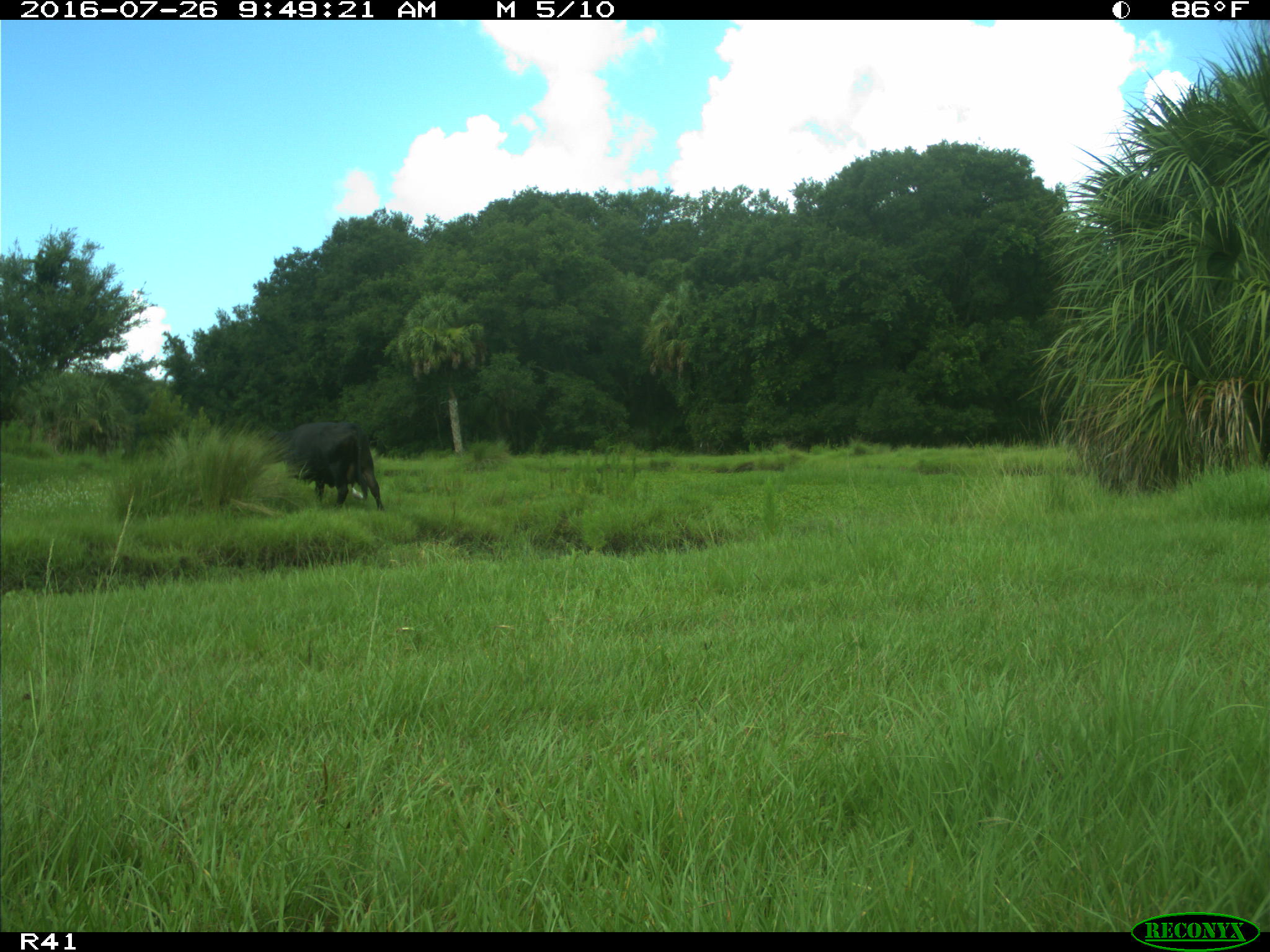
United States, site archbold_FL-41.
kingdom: Animalia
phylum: Chordata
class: Mammalia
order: Artiodactyla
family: Bovidae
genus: Bos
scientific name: Bos taurus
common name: domestic cow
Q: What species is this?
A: Bos taurus (domestic cow).